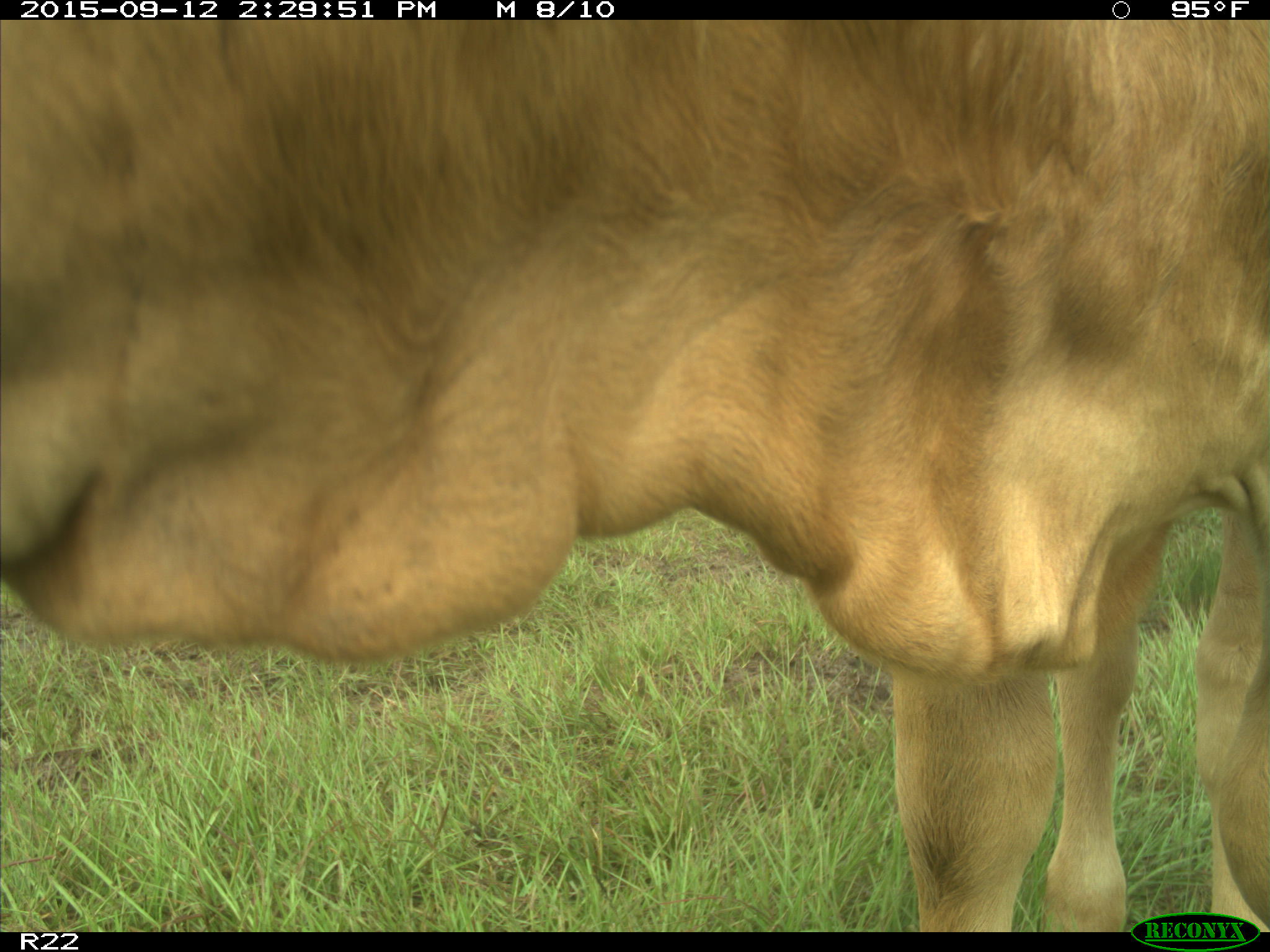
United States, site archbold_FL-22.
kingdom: Animalia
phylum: Chordata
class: Mammalia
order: Artiodactyla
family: Bovidae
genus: Bos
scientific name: Bos taurus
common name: domestic cow